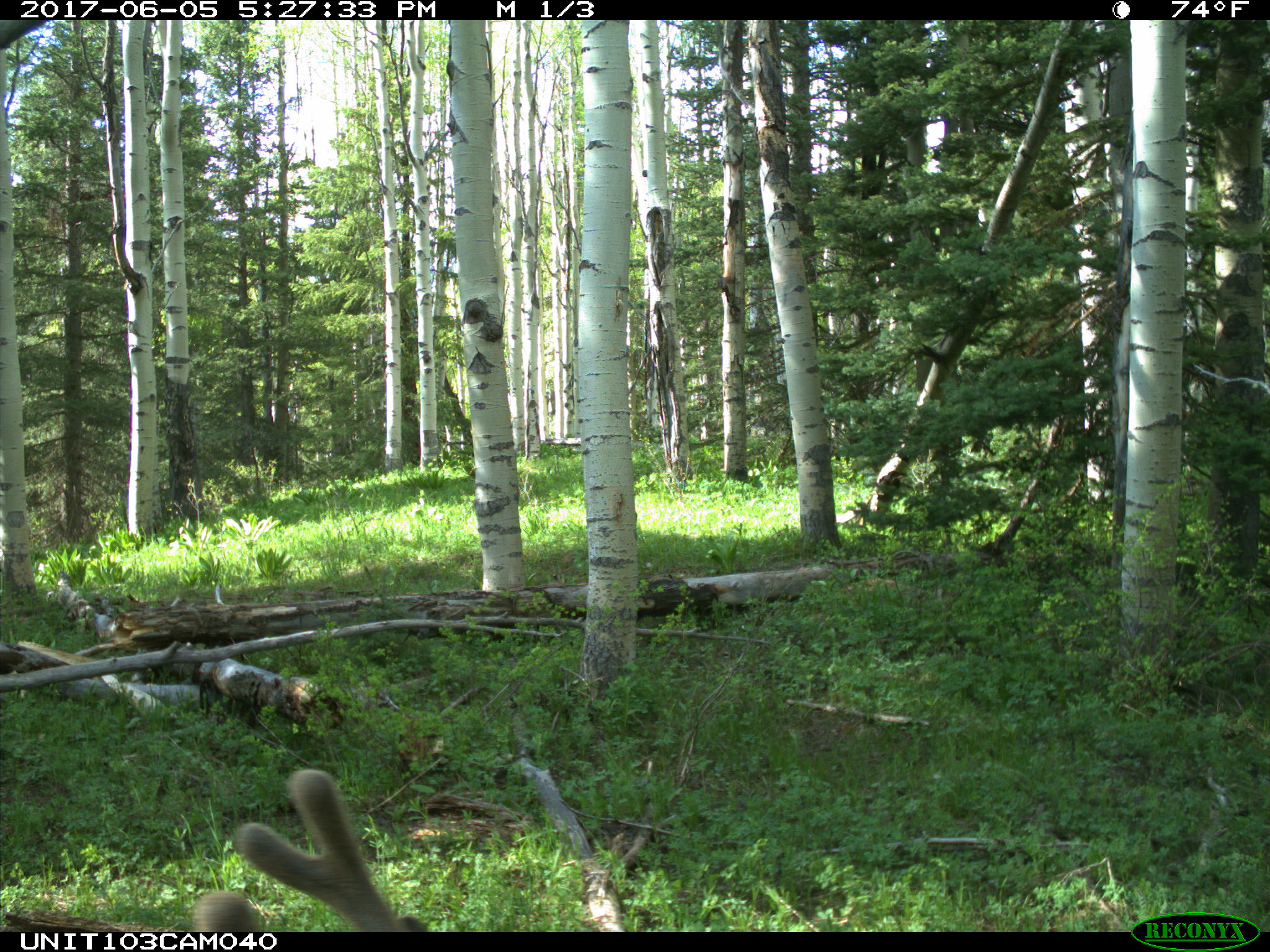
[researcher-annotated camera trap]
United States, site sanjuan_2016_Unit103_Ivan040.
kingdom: Animalia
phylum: Chordata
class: Mammalia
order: Artiodactyla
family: Cervidae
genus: Odocoileus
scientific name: Odocoileus hemionus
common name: mule deer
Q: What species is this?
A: Odocoileus hemionus (mule deer).